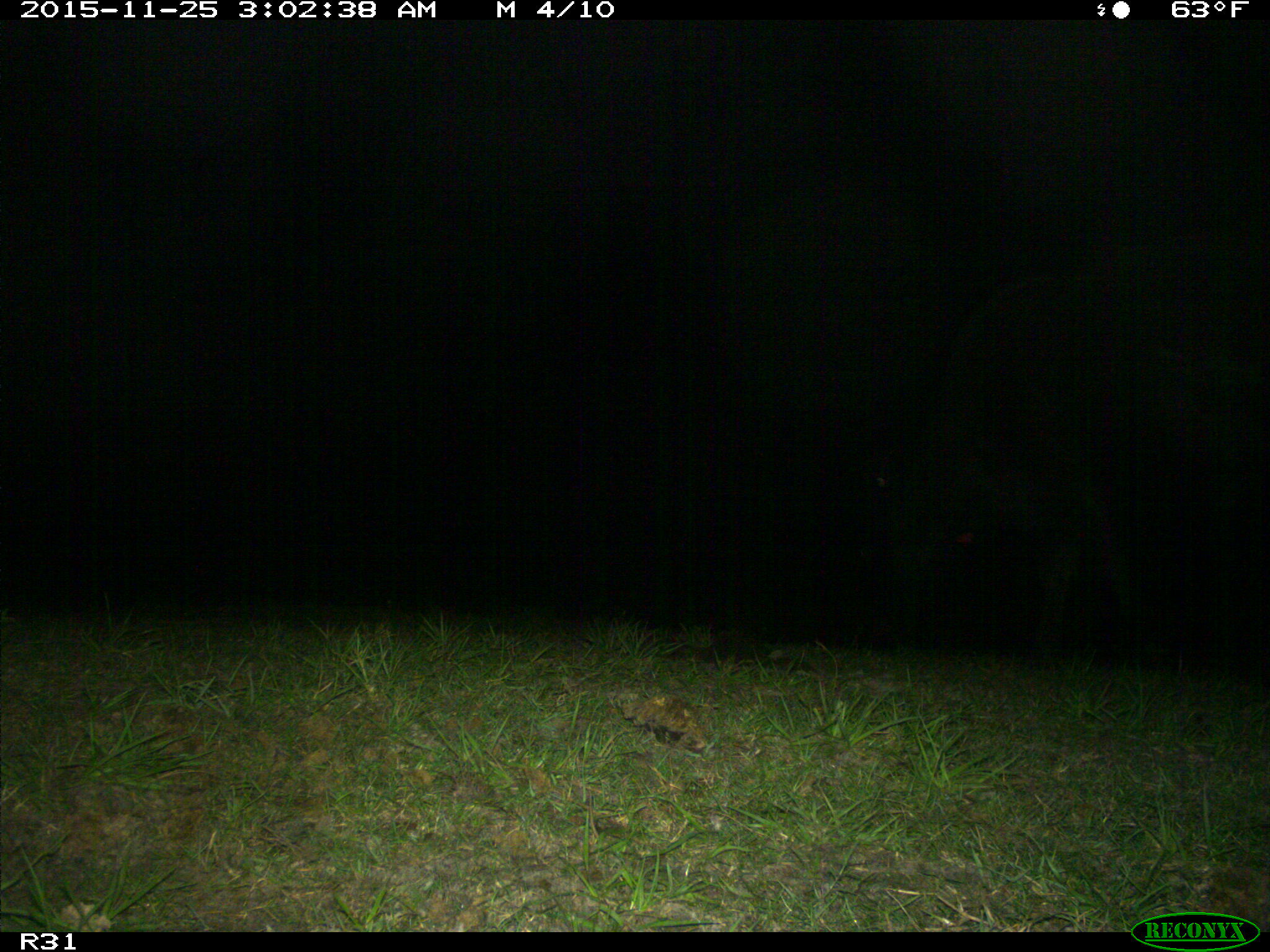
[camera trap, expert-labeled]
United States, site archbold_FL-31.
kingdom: Animalia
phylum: Chordata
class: Mammalia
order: Artiodactyla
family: Bovidae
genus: Bos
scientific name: Bos taurus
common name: domestic cow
Bos taurus (domestic cow).